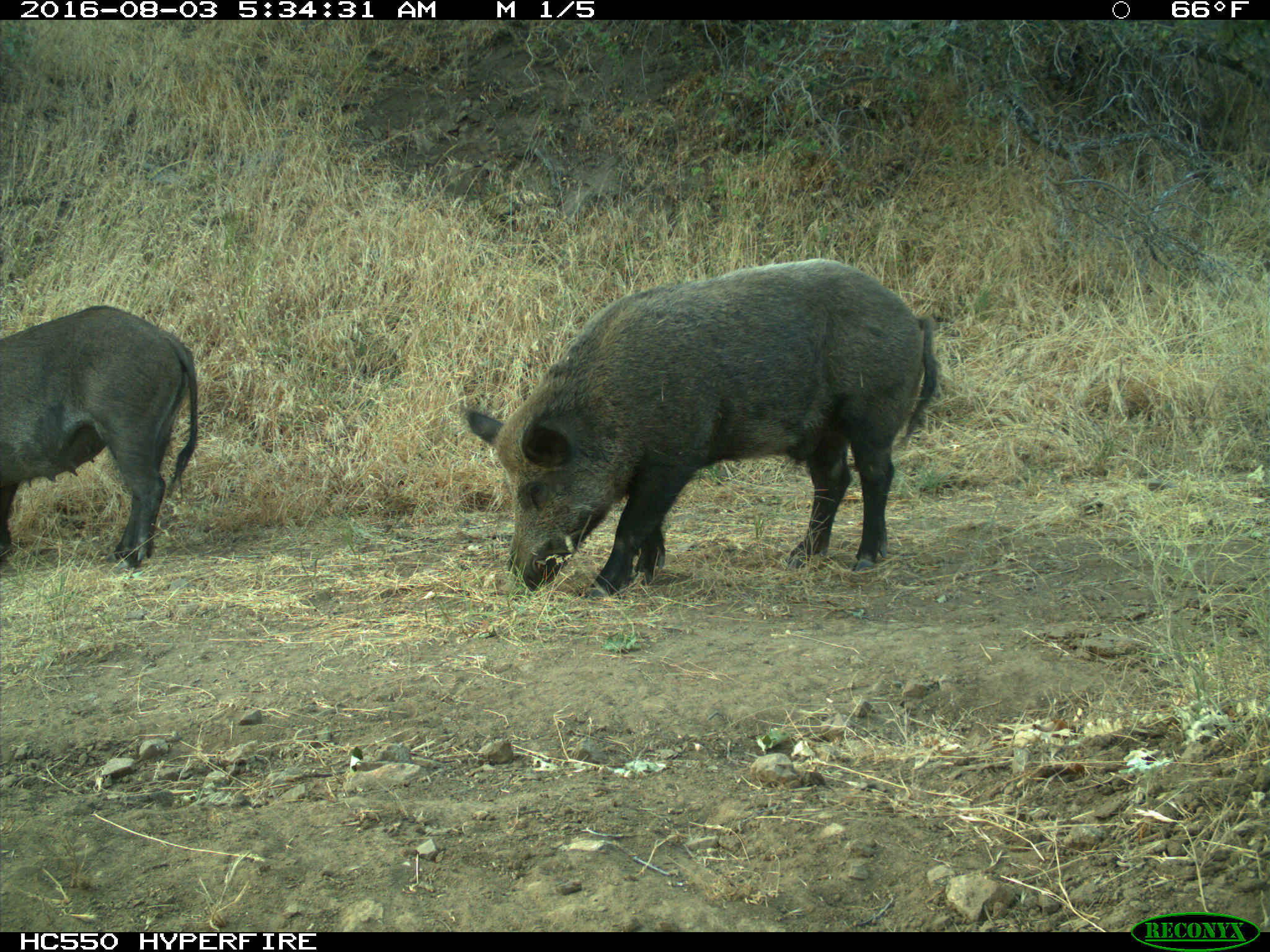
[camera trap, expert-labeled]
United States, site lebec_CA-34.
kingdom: Animalia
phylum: Chordata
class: Mammalia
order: Artiodactyla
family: Suidae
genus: Sus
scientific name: Sus scrofa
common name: wild boar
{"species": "Sus scrofa (wild boar)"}